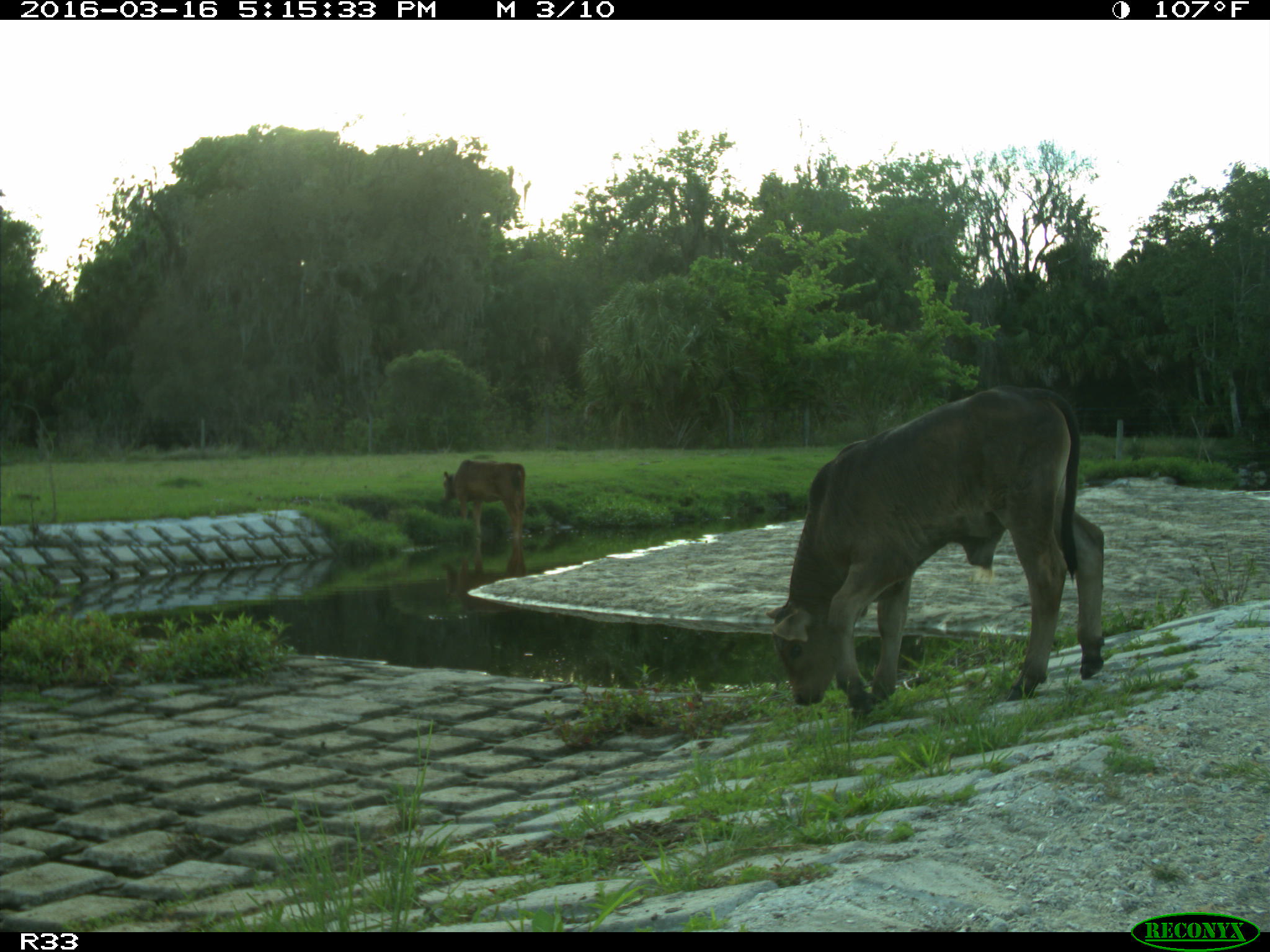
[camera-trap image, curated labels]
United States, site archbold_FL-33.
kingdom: Animalia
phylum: Chordata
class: Mammalia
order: Artiodactyla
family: Bovidae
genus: Bos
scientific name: Bos taurus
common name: domestic cow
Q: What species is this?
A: Bos taurus (domestic cow).